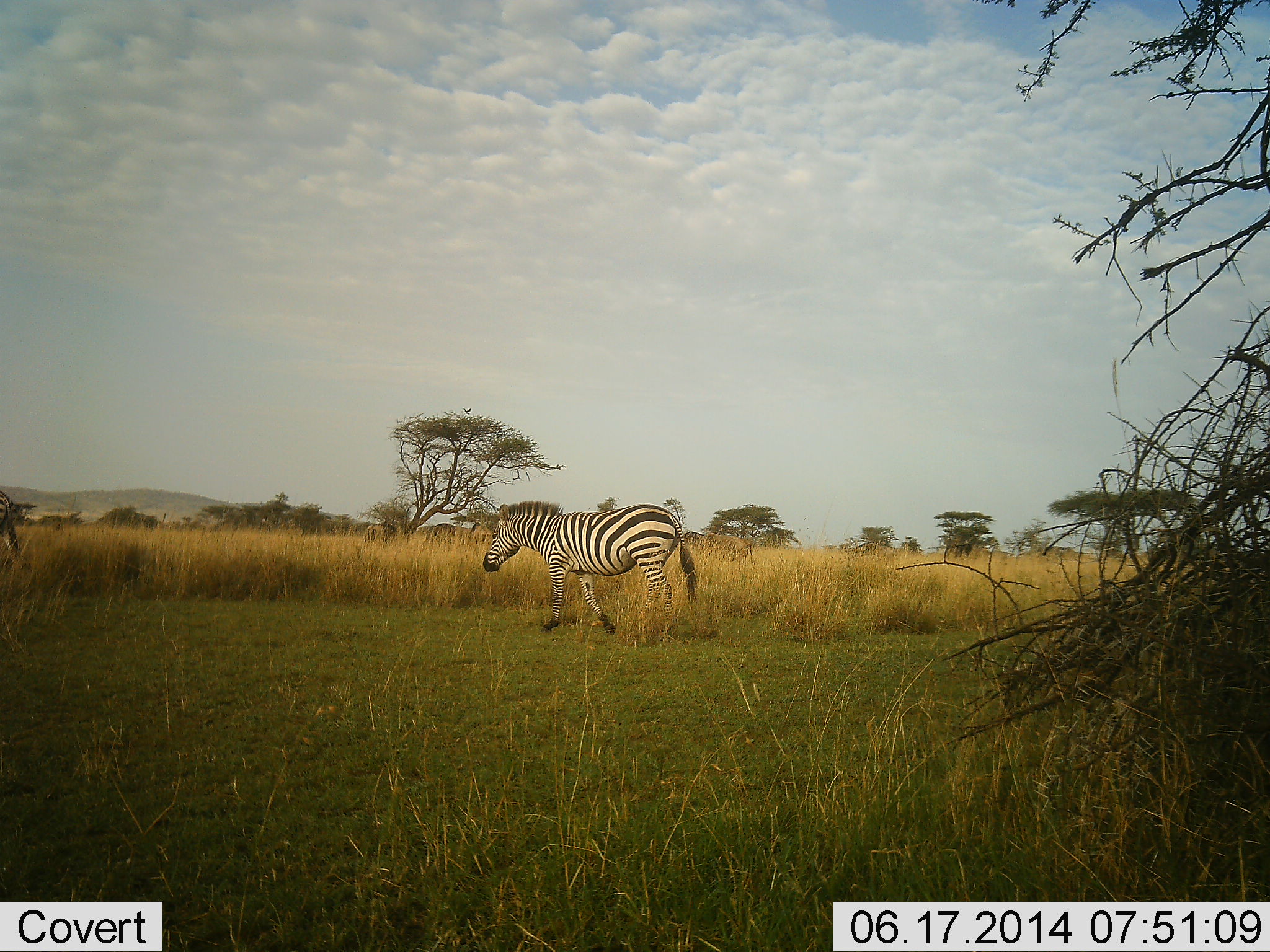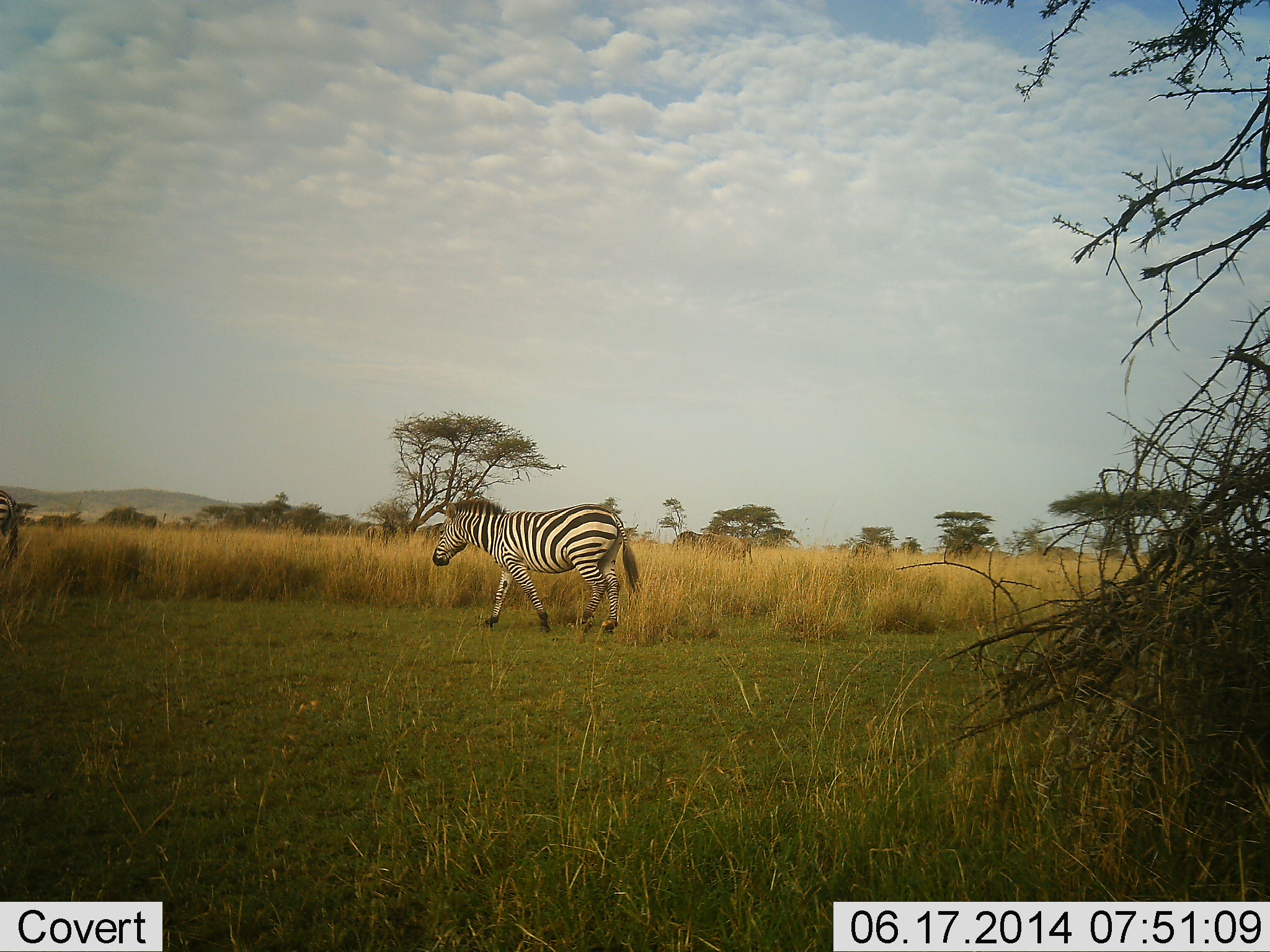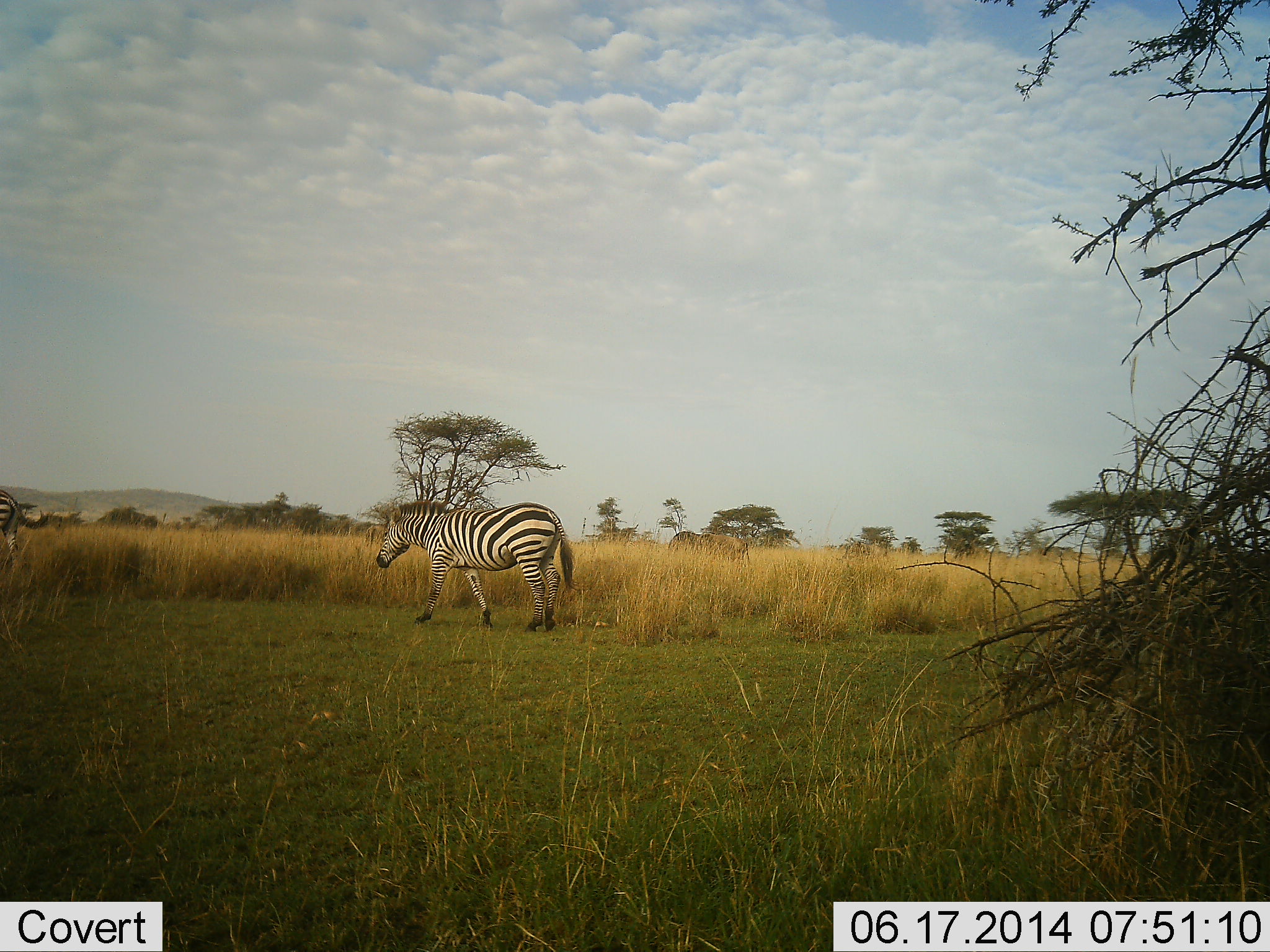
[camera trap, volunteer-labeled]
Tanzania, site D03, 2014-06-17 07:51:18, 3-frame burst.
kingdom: Animalia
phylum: Chordata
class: Mammalia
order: Perissodactyla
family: Equidae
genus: Equus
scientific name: Equus quagga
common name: plains zebra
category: zebra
Zebra (plains zebra) (Equus quagga), count 2. Behavior (volunteer vote fractions): standing 43%, resting 0%, moving 93%, interacting 0%. Young present (vote fraction): 0%. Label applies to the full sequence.